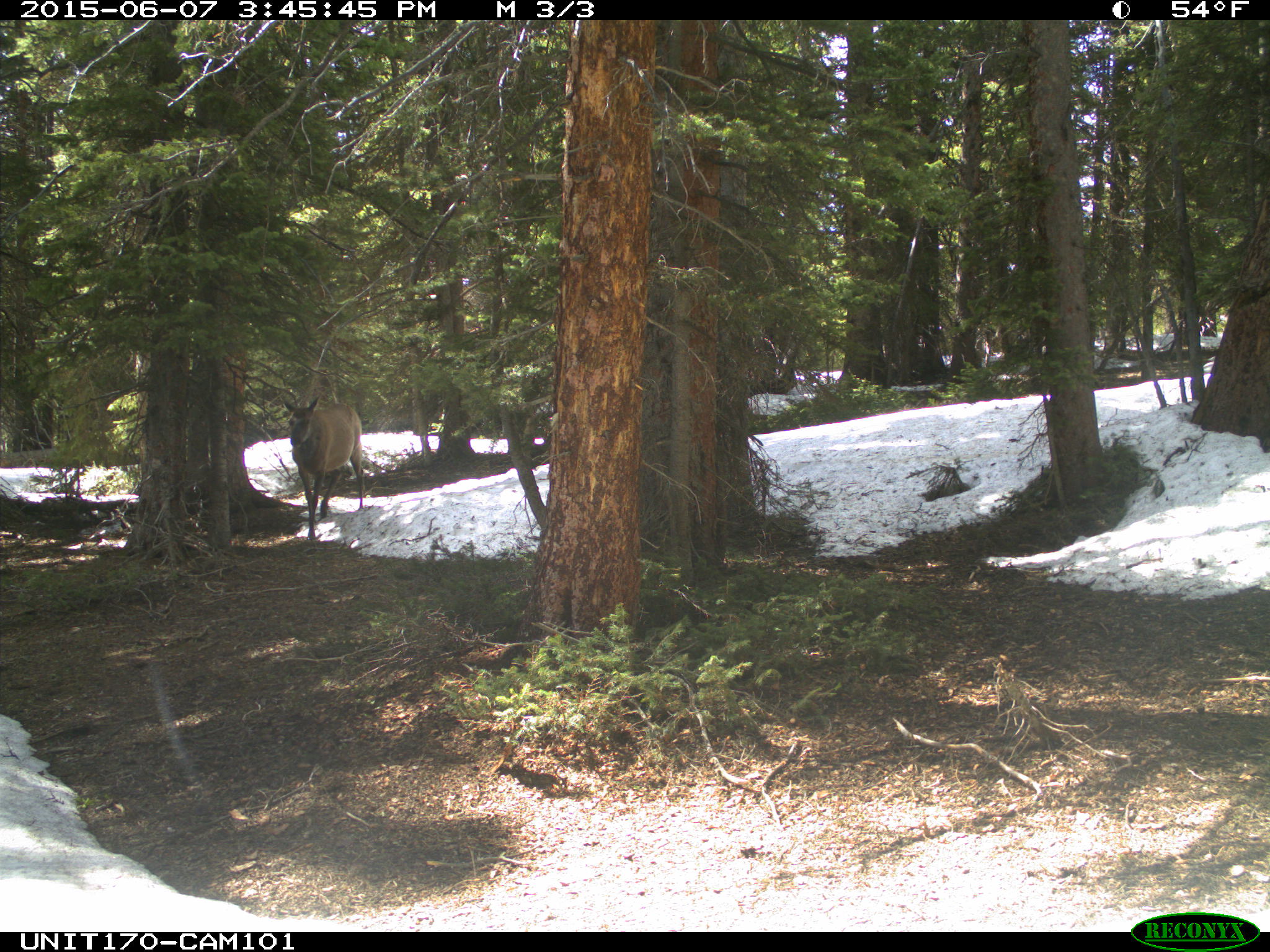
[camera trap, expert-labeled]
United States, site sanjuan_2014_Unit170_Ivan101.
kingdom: Animalia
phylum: Chordata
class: Mammalia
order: Artiodactyla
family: Cervidae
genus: Cervus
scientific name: Cervus elaphus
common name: red deer